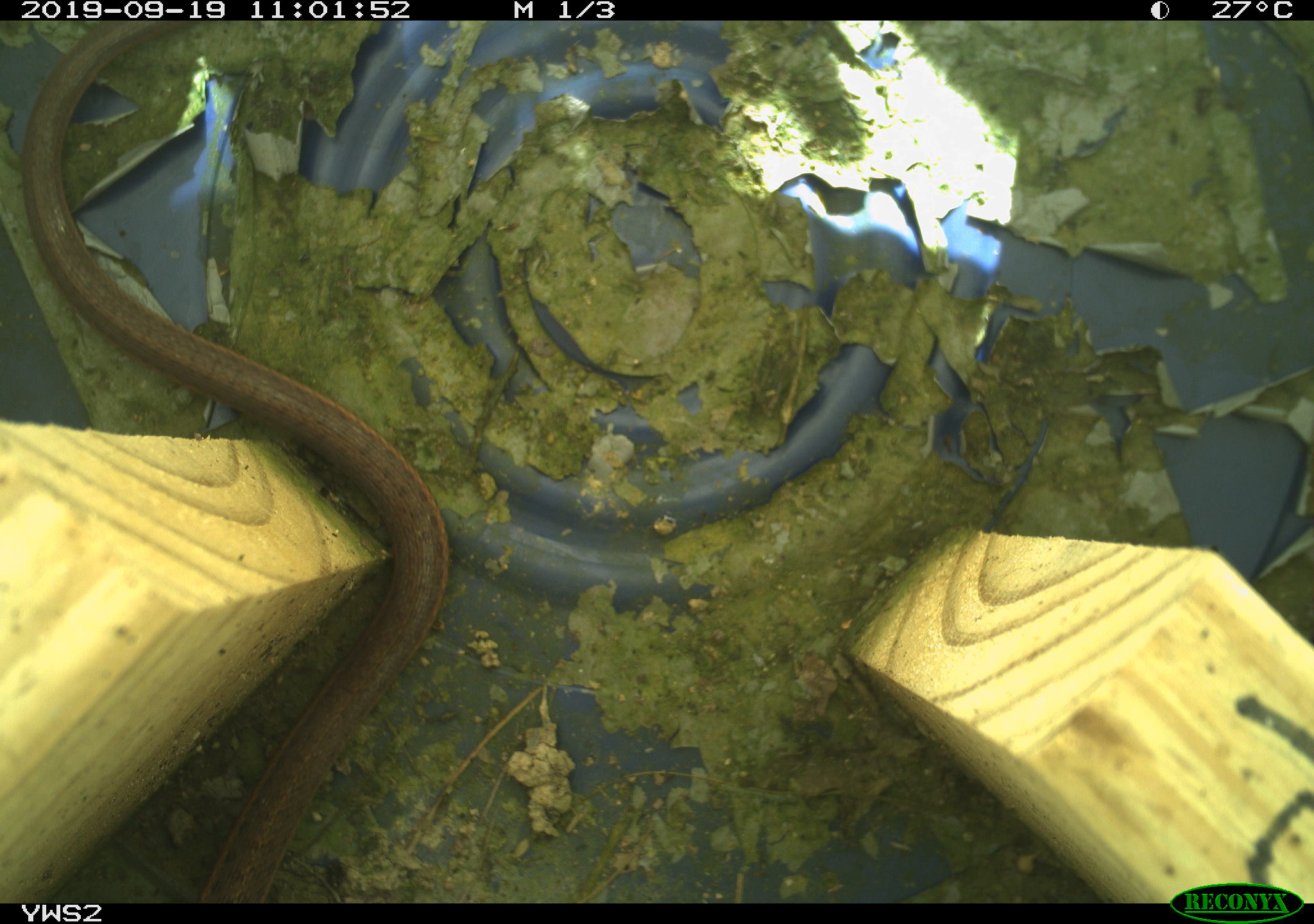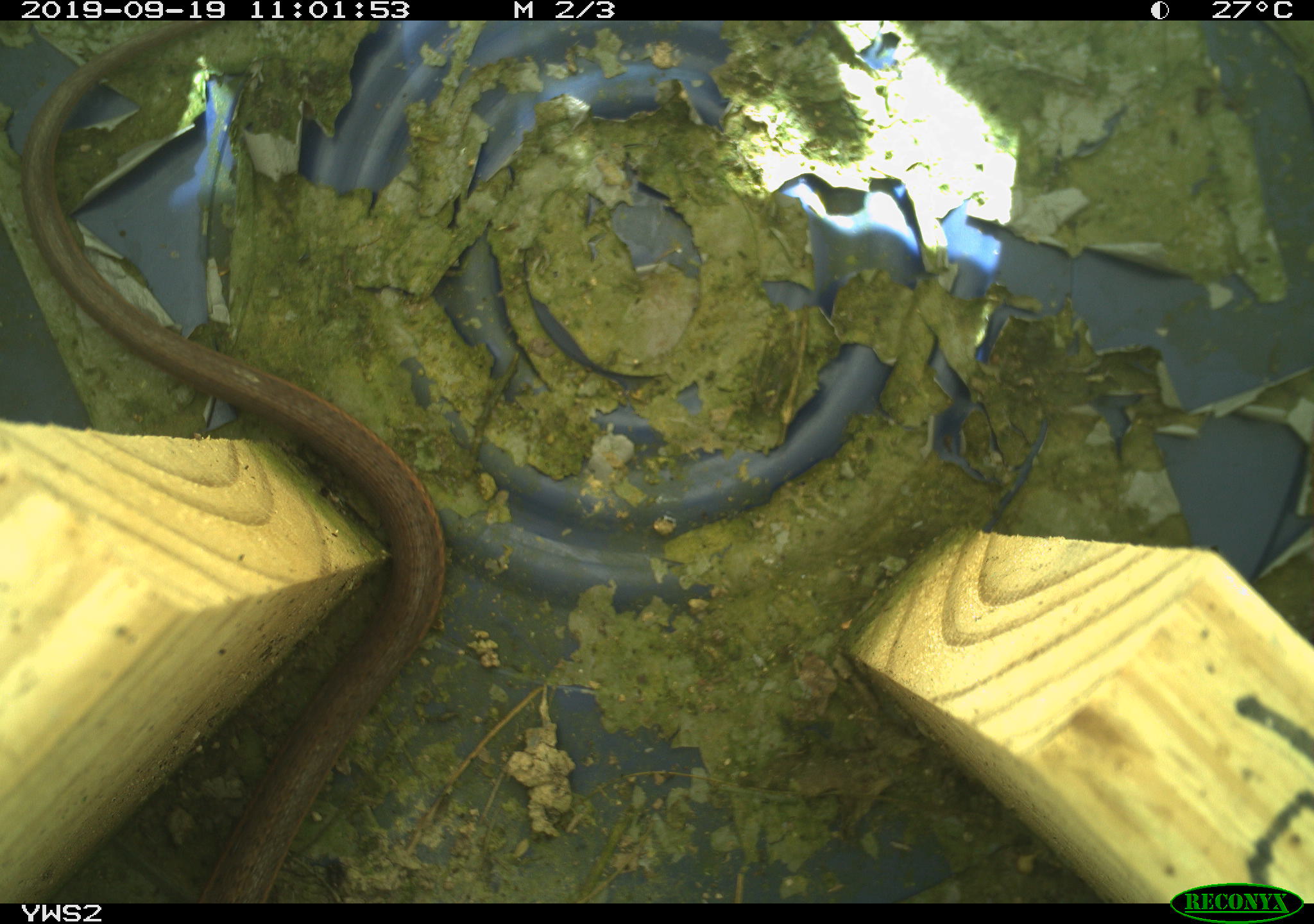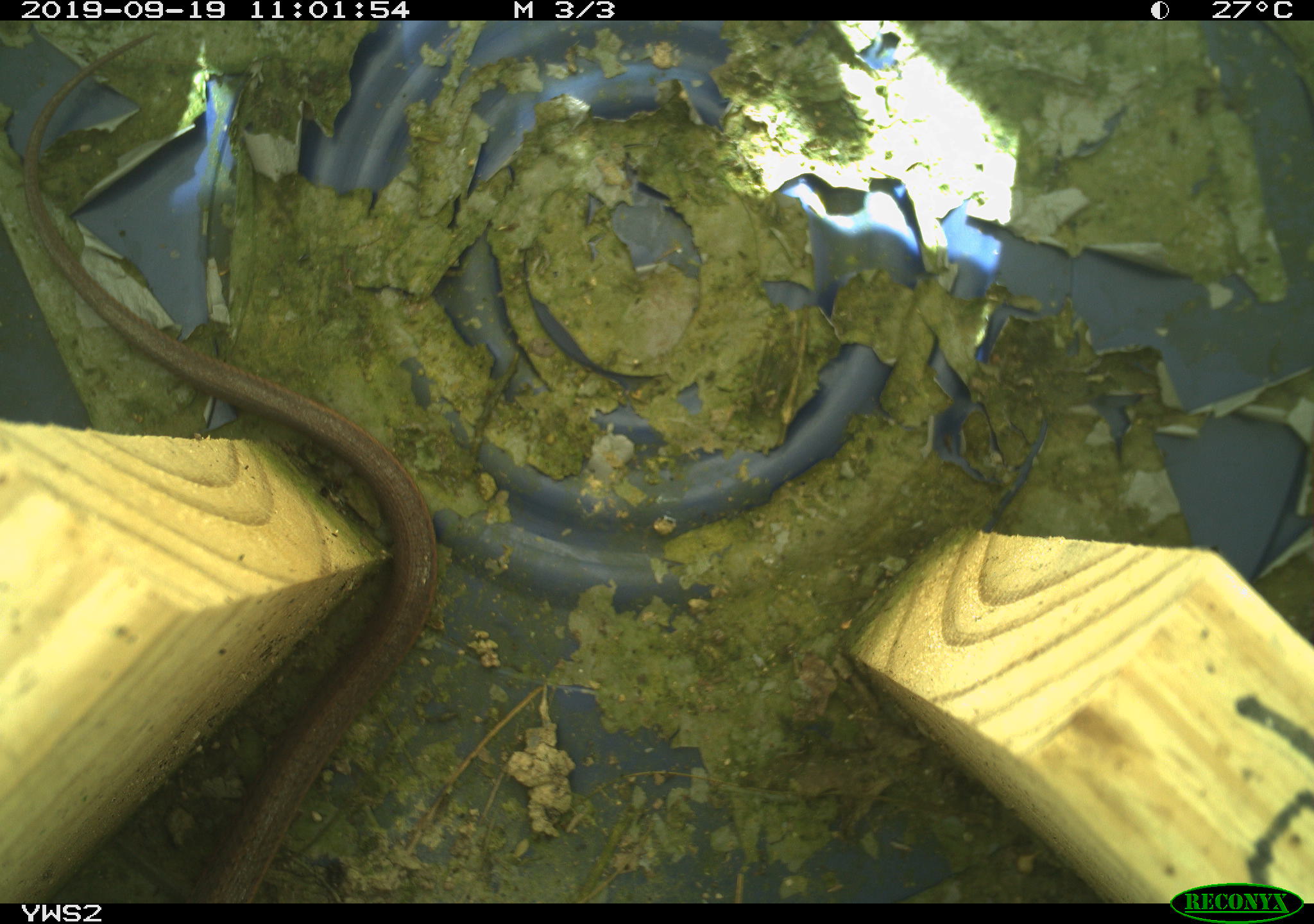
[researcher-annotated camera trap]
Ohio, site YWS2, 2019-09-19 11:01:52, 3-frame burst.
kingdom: Animalia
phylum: Chordata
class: Reptilia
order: Squamata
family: Colubridae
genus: Thamnophis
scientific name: Thamnophis sirtalis sirtalis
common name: eastern gartersnake